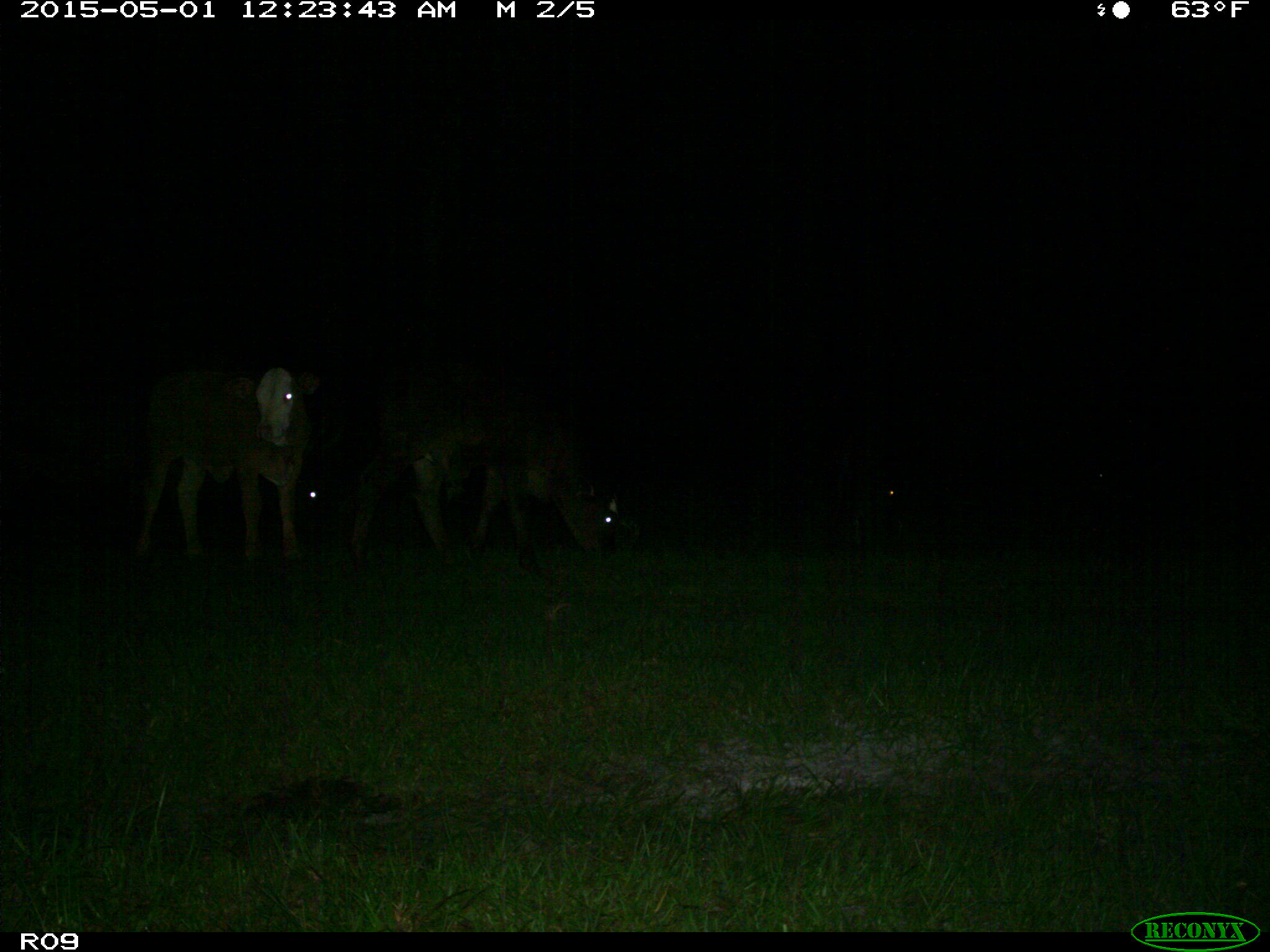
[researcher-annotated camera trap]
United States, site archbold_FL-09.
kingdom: Animalia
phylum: Chordata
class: Mammalia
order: Artiodactyla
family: Bovidae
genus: Bos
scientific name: Bos taurus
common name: domestic cow